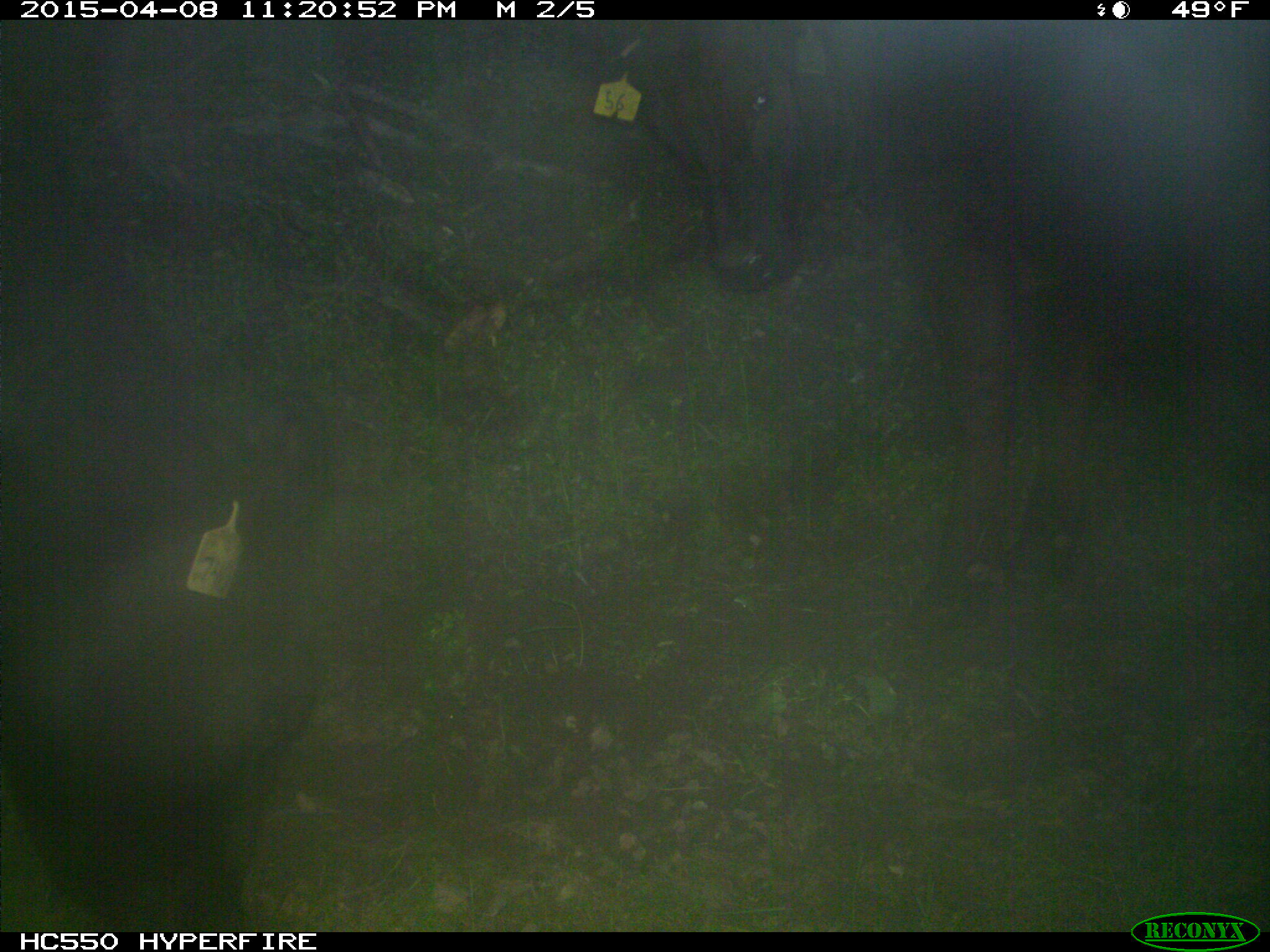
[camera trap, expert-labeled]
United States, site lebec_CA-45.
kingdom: Animalia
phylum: Chordata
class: Mammalia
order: Artiodactyla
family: Bovidae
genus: Bos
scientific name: Bos taurus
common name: domestic cow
Bos taurus (domestic cow).